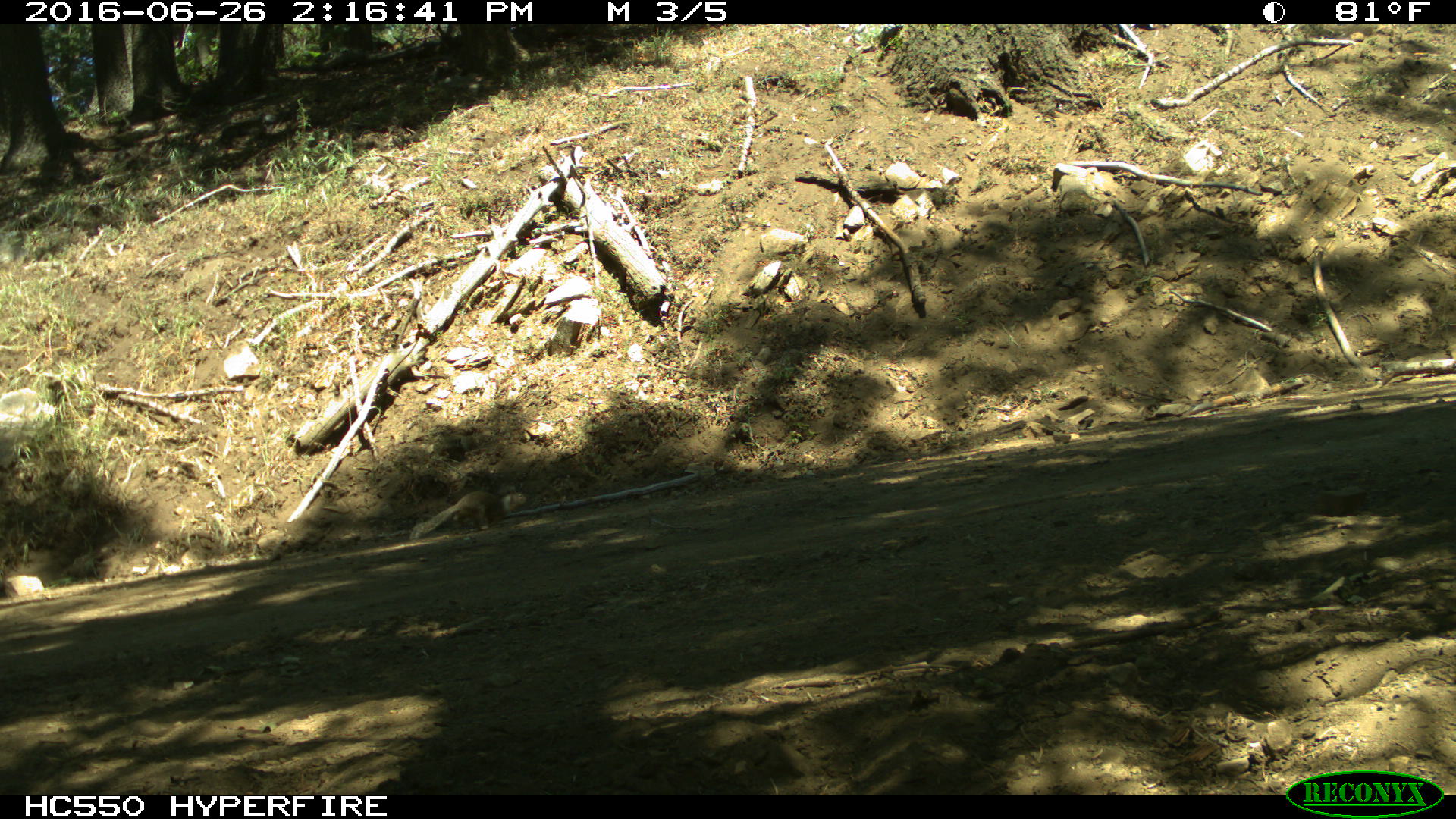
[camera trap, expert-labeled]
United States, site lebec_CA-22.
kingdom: Animalia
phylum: Chordata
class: Mammalia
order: Rodentia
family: Sciuridae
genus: Otospermophilus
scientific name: Otospermophilus beecheyi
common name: california ground squirrel